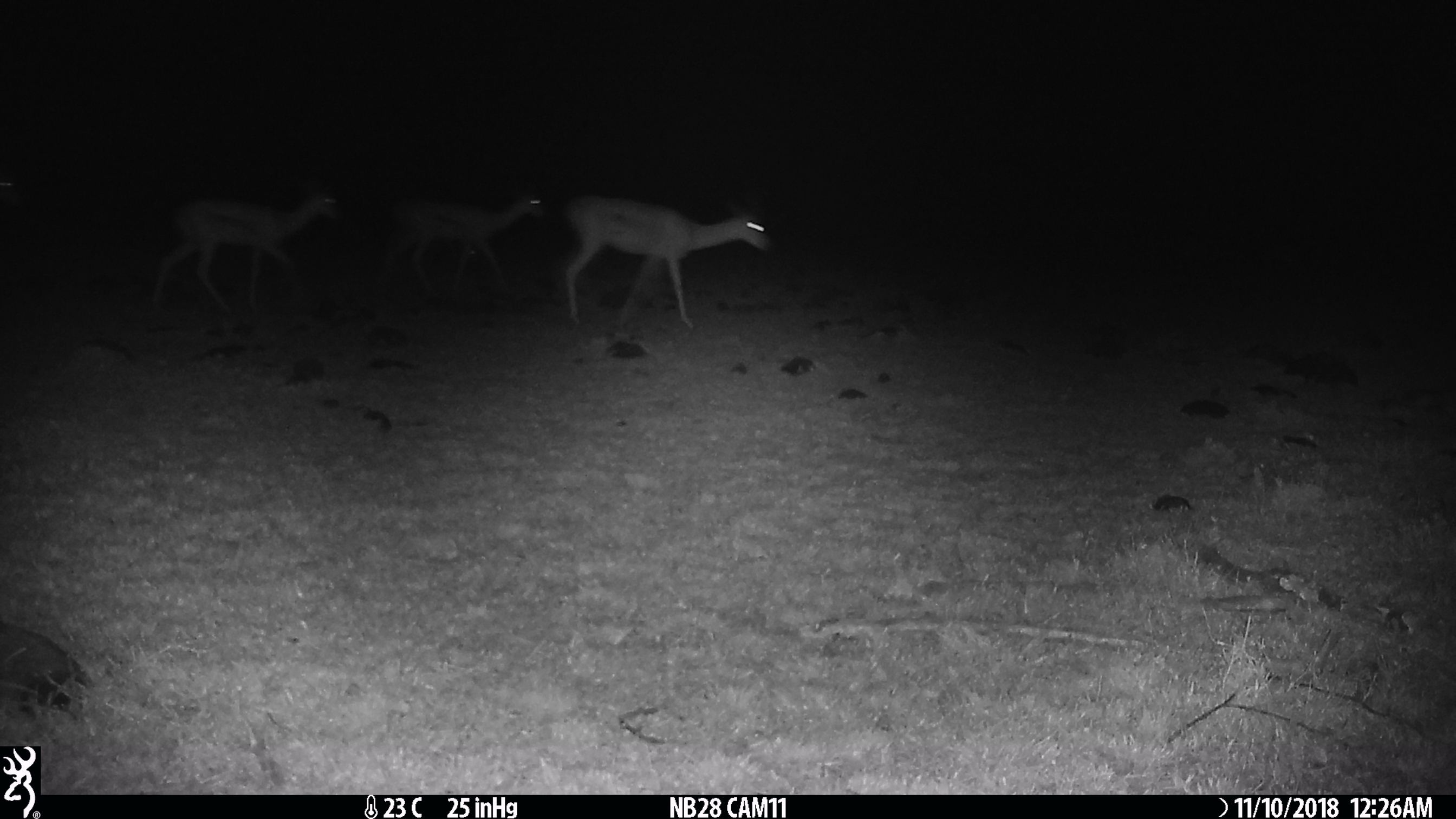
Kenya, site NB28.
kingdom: Animalia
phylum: Chordata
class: Mammalia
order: Artiodactyla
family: Bovidae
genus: Nanger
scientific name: Nanger granti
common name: grant's gazelle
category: gazelle grants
Gazelle grants (grant's gazelle) (Nanger granti).